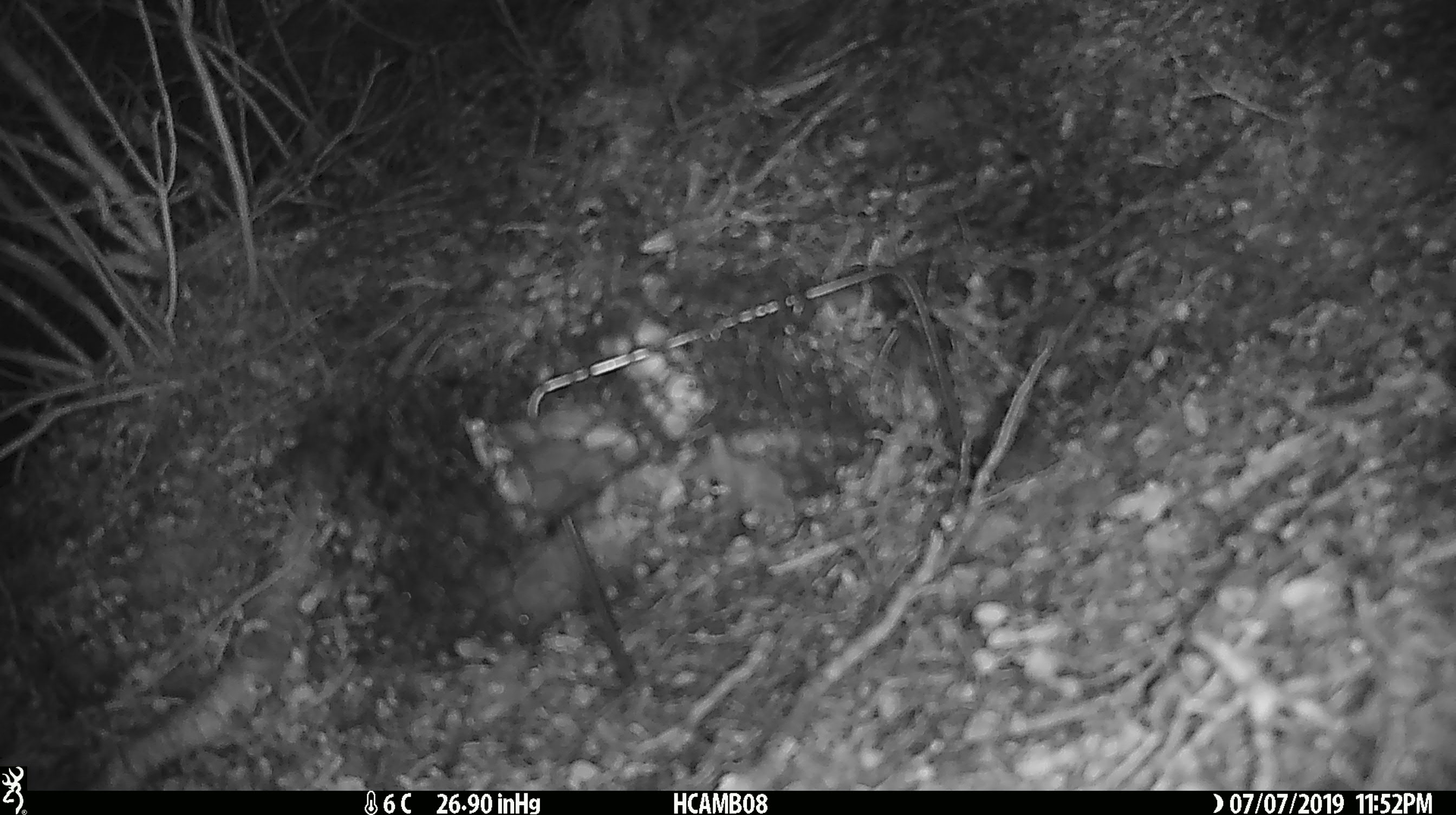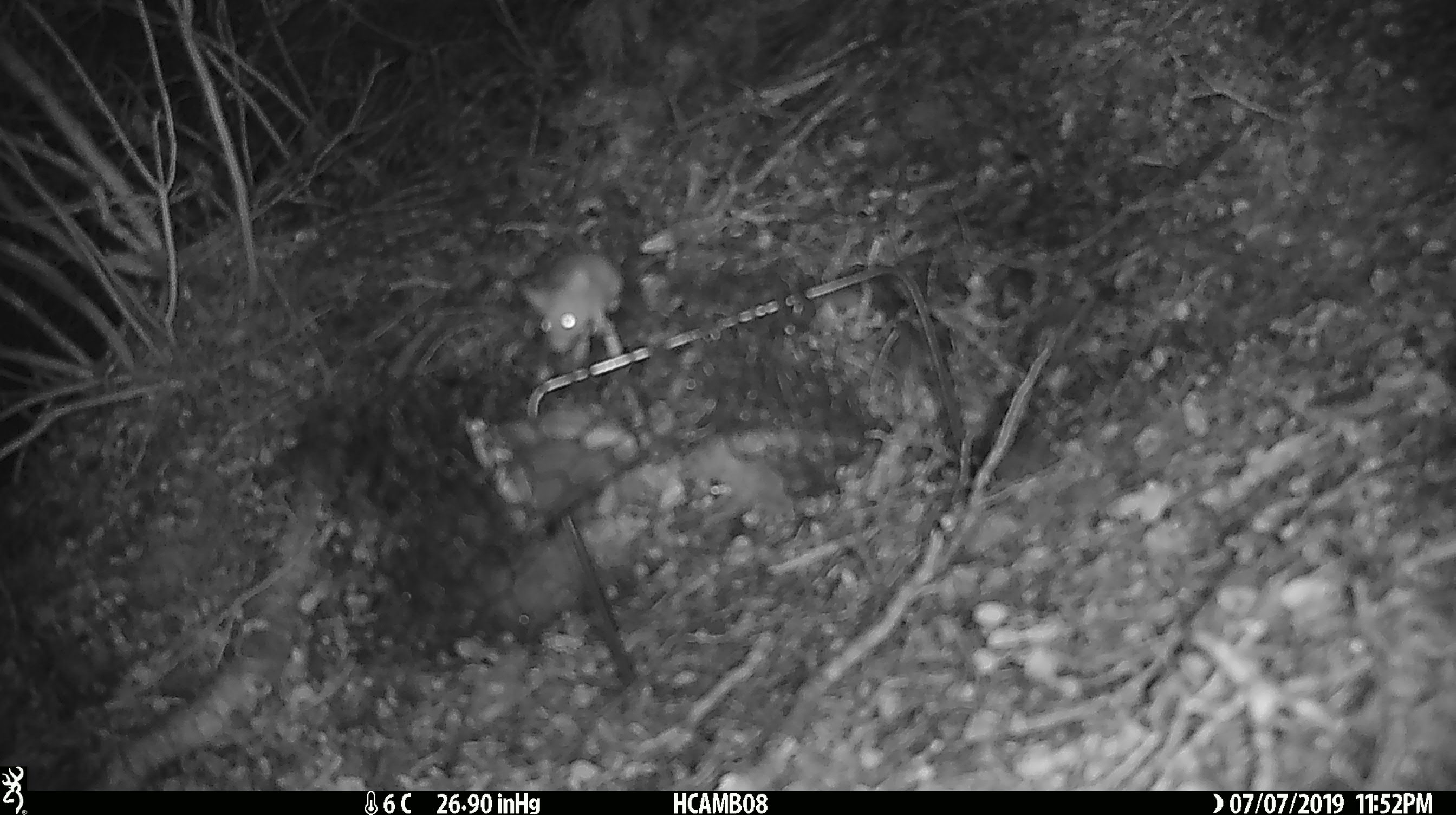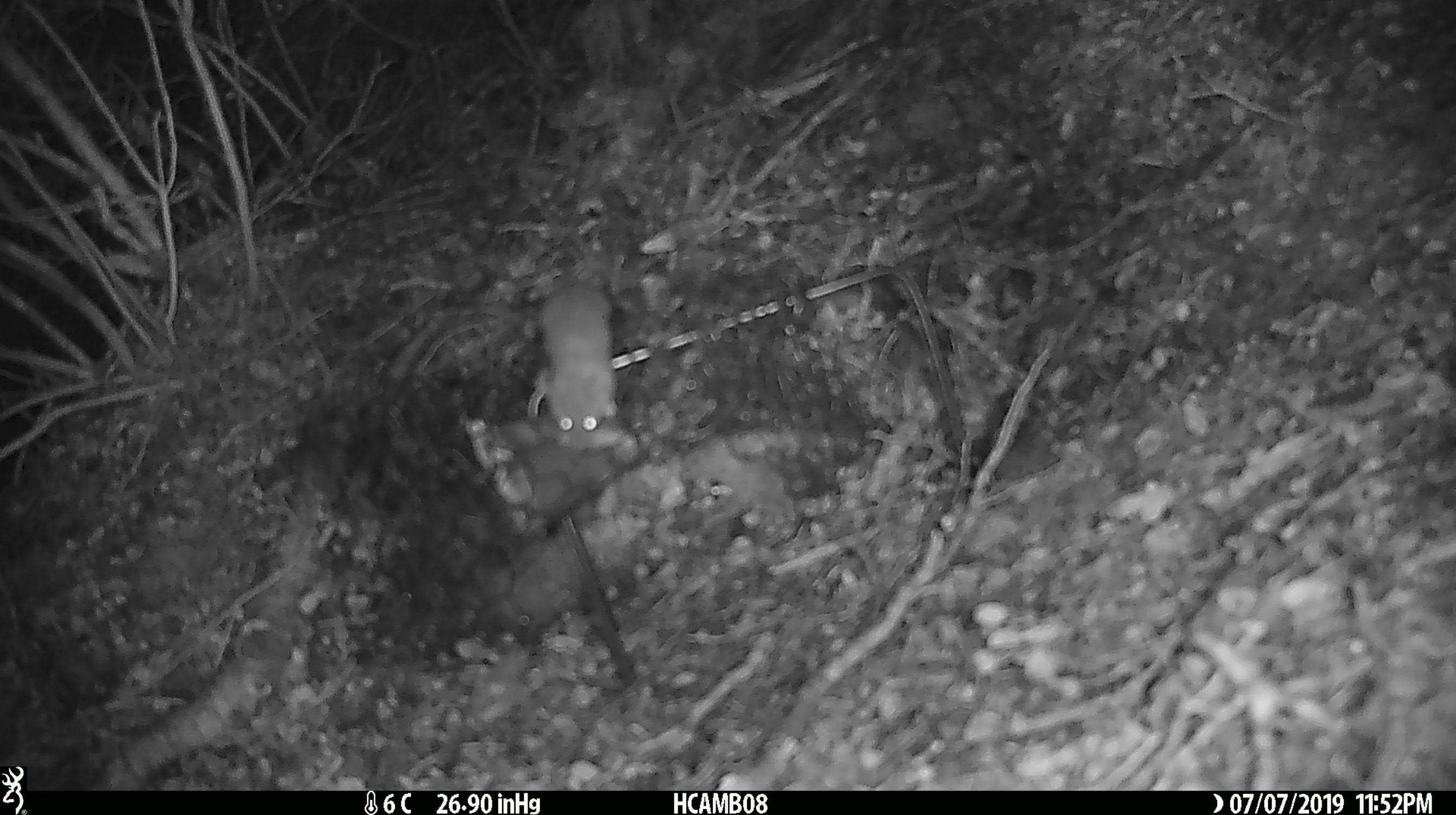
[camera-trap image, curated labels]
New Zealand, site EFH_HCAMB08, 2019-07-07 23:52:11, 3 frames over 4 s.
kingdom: Animalia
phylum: Chordata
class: Mammalia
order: Rodentia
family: Muridae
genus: Mus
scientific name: Mus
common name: mouse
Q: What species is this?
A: Mouse (Mus).